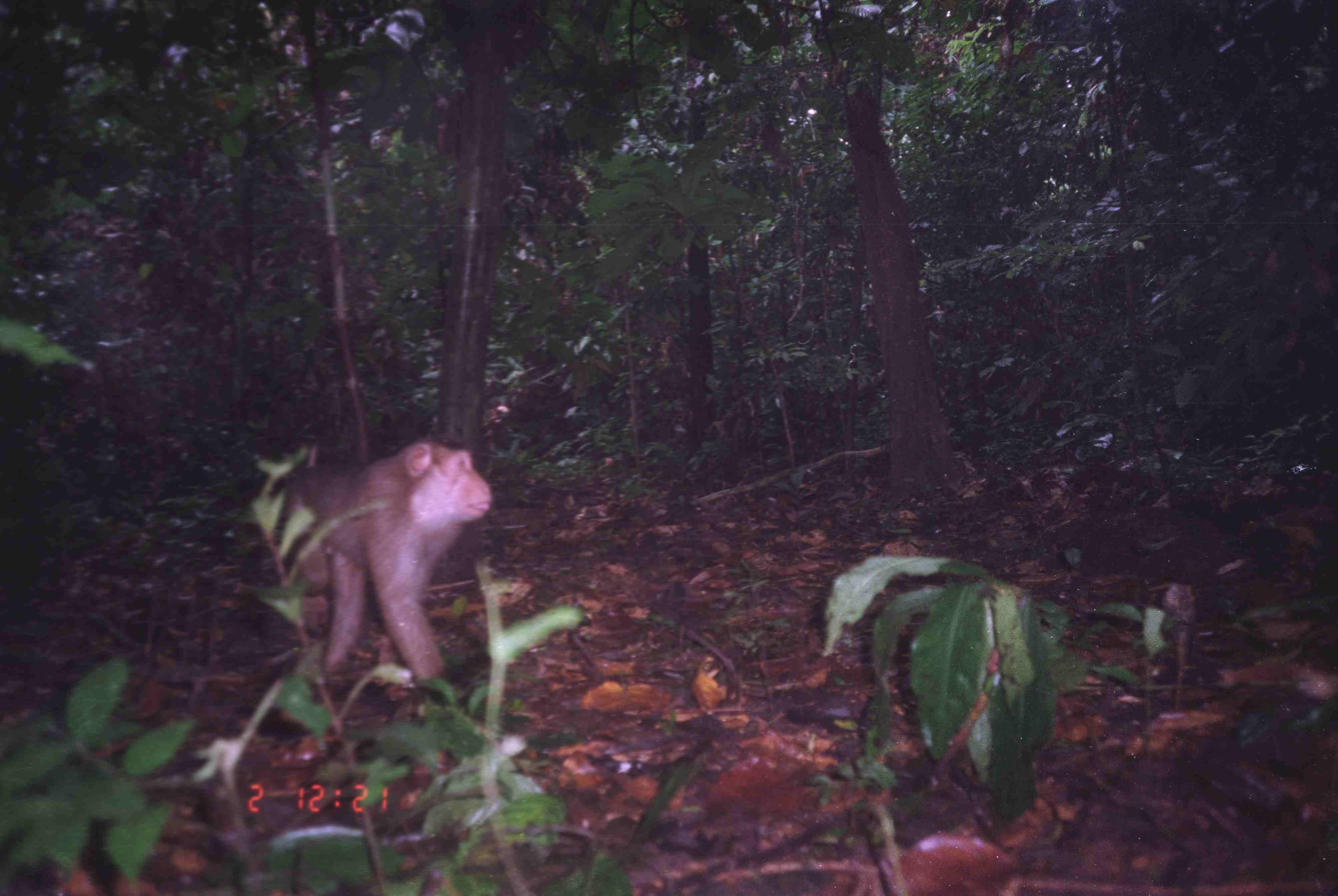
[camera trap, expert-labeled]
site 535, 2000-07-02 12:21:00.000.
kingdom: Animalia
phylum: Chordata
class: Mammalia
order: Primates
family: Cercopithecidae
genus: Macaca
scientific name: Macaca nemestrina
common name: southern pig-tailed macaque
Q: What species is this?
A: Macaca nemestrina (southern pig-tailed macaque).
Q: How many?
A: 1.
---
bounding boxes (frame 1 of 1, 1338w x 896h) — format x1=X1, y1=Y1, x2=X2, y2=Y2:
macaca nemestrina: x1=264, y1=440, x2=491, y2=692